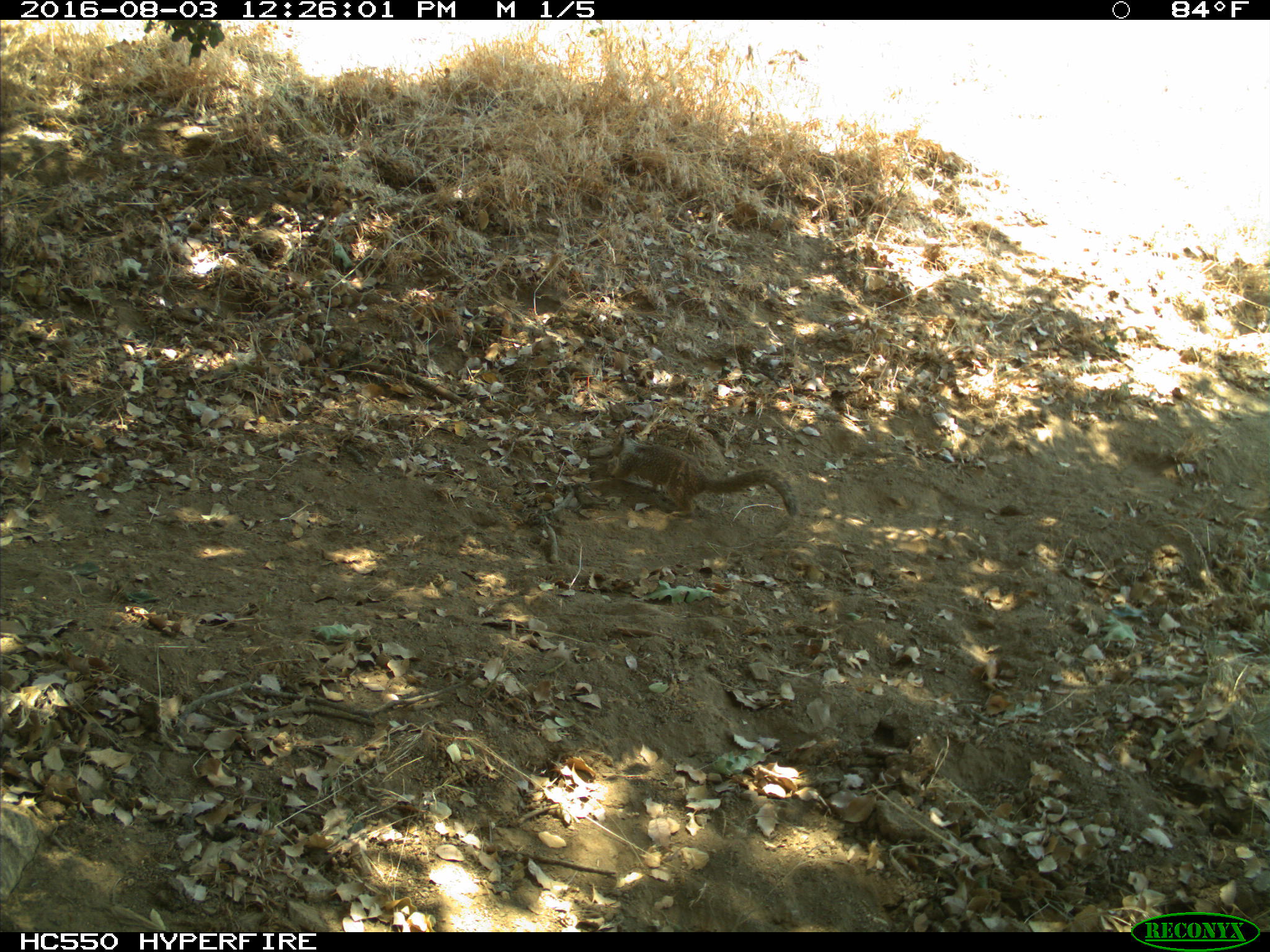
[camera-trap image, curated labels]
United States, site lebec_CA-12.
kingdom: Animalia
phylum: Chordata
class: Mammalia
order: Rodentia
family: Sciuridae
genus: Otospermophilus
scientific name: Otospermophilus beecheyi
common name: california ground squirrel